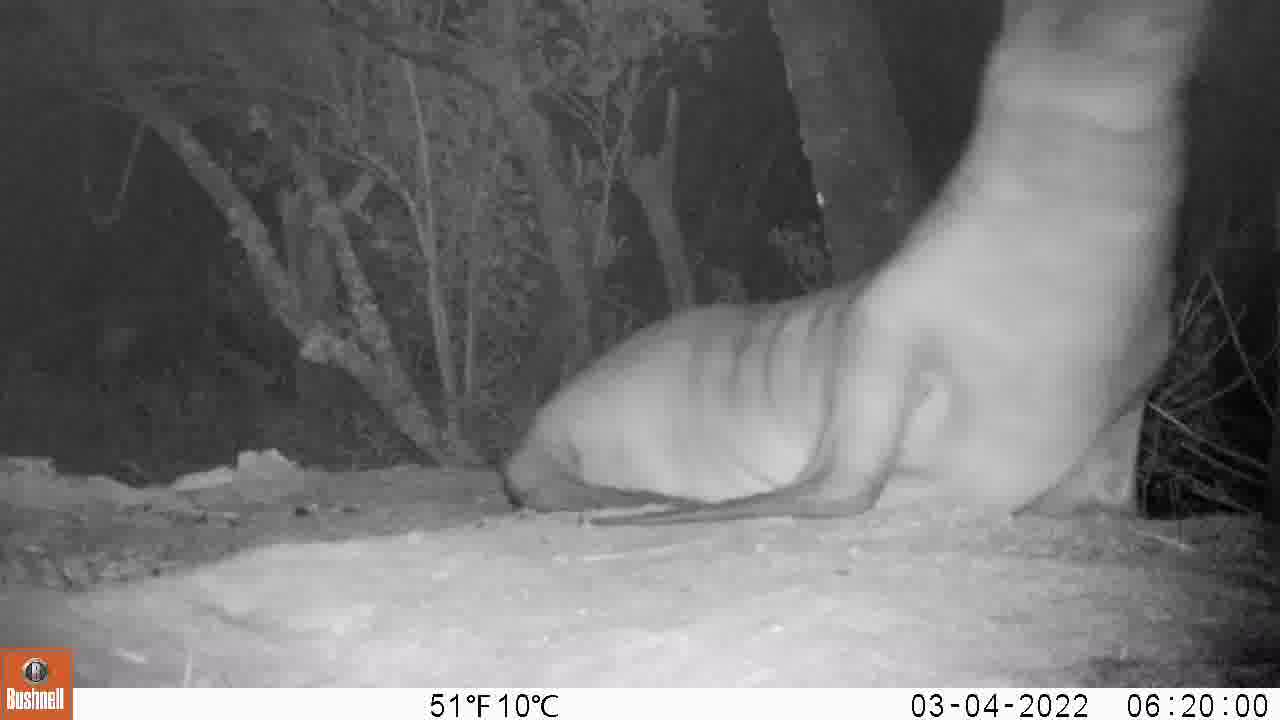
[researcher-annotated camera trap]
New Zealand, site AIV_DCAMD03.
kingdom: Animalia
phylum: Chordata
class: Mammalia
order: Carnivora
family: Otariidae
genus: Phocarctos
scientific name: Phocarctos hookeri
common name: new zealand sea lion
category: sealion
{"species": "sealion (new zealand sea lion) (Phocarctos hookeri)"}